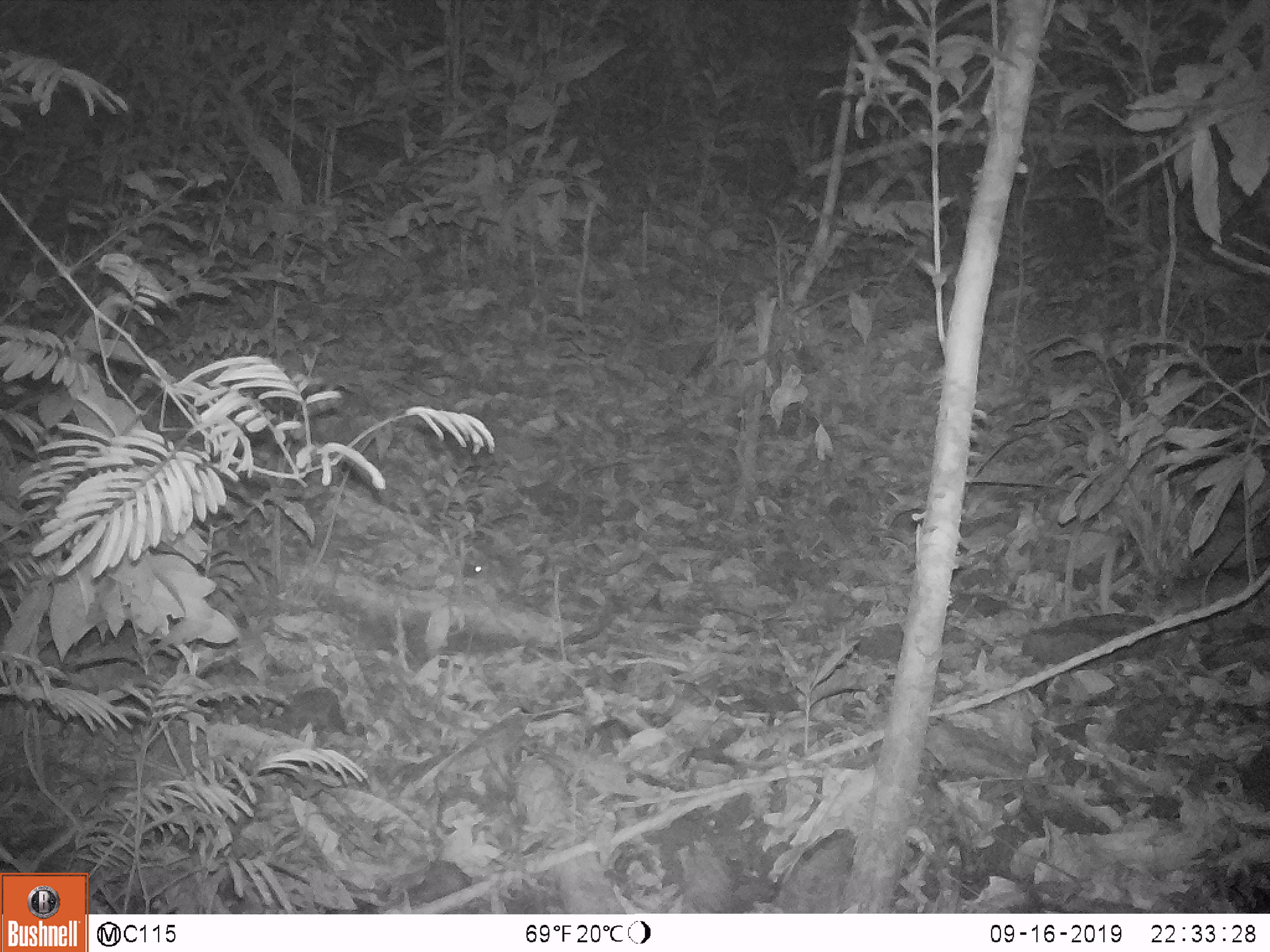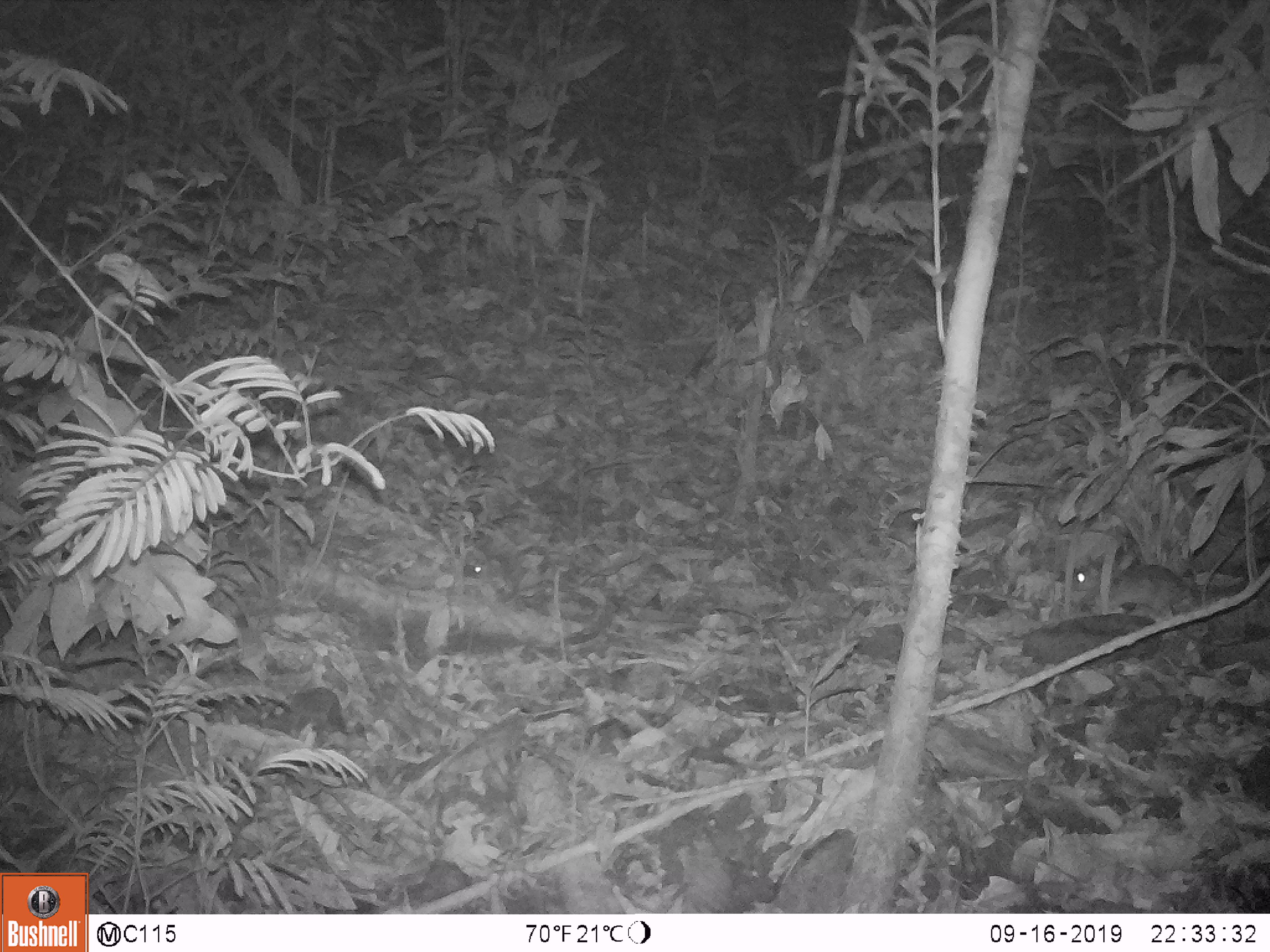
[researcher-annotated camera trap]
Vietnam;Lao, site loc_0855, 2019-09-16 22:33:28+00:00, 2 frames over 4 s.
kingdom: Animalia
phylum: Chordata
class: Mammalia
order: Rodentia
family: Muridae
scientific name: Muridae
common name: old-world mice and rats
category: unidentified murid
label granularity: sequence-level